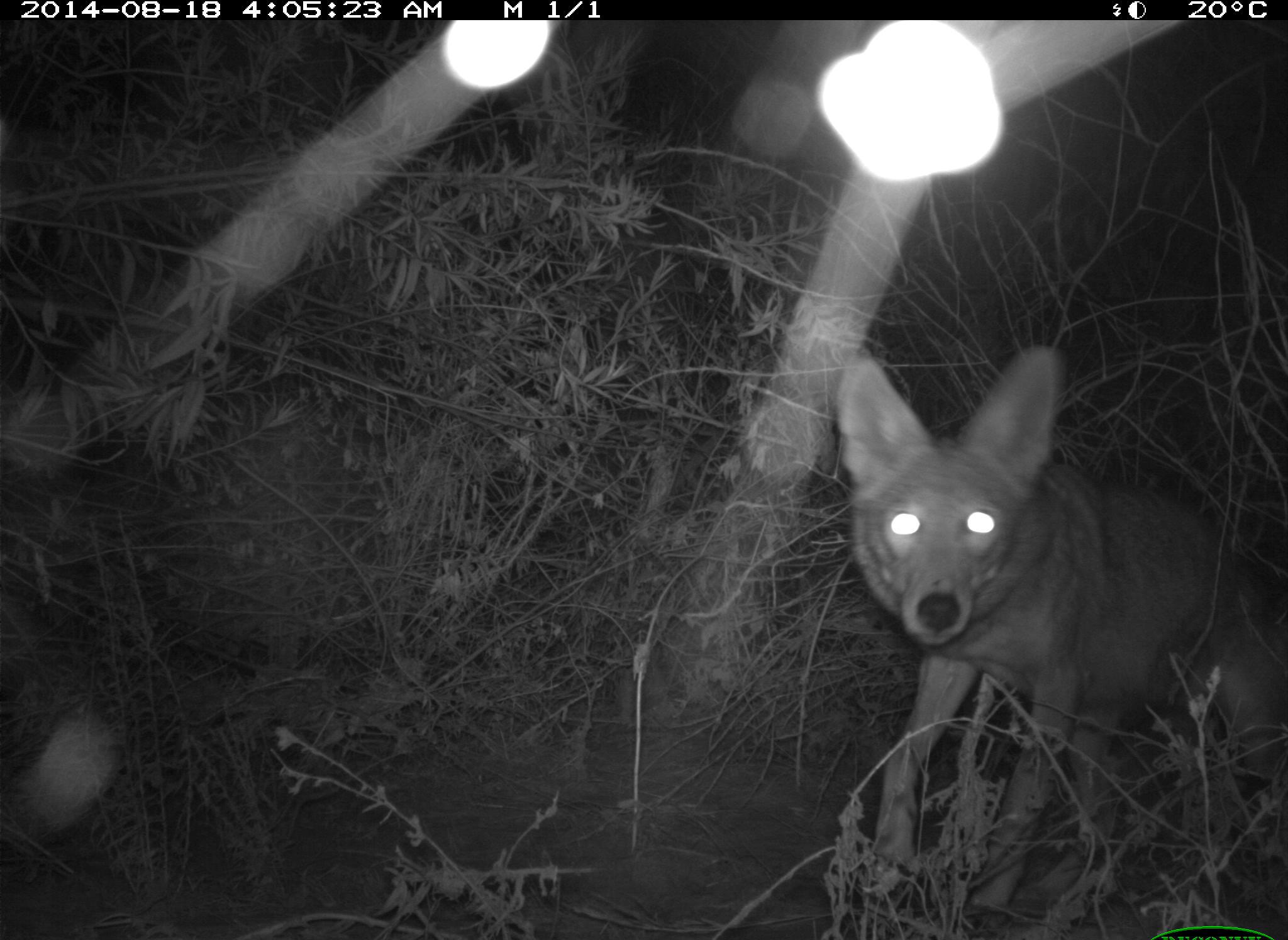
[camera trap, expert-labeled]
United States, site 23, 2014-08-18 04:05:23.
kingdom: Animalia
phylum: Chordata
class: Mammalia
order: Carnivora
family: Canidae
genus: Canis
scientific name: Canis latrans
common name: coyote